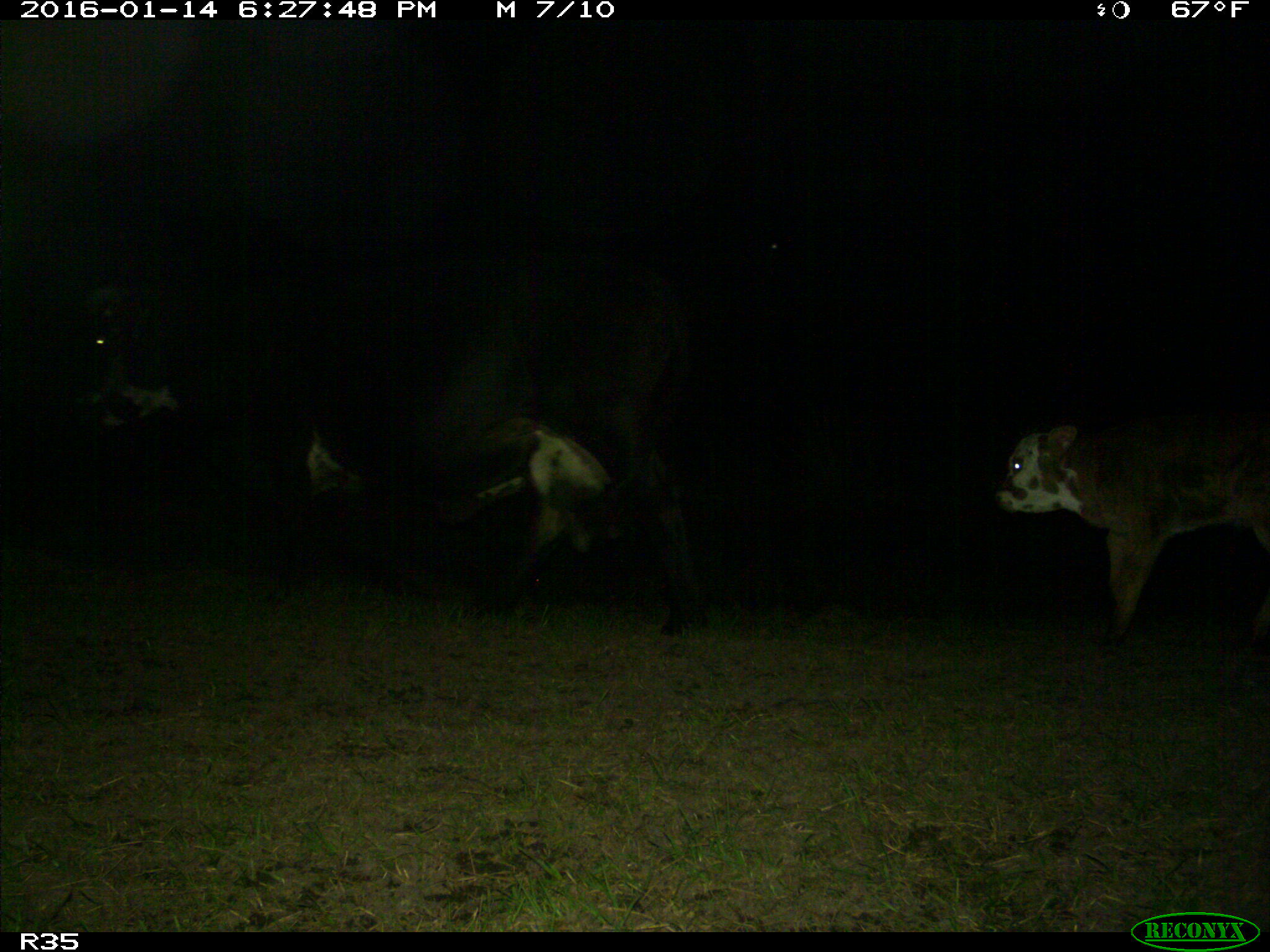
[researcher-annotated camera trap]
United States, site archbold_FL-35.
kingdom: Animalia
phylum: Chordata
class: Mammalia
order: Artiodactyla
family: Bovidae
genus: Bos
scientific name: Bos taurus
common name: domestic cow